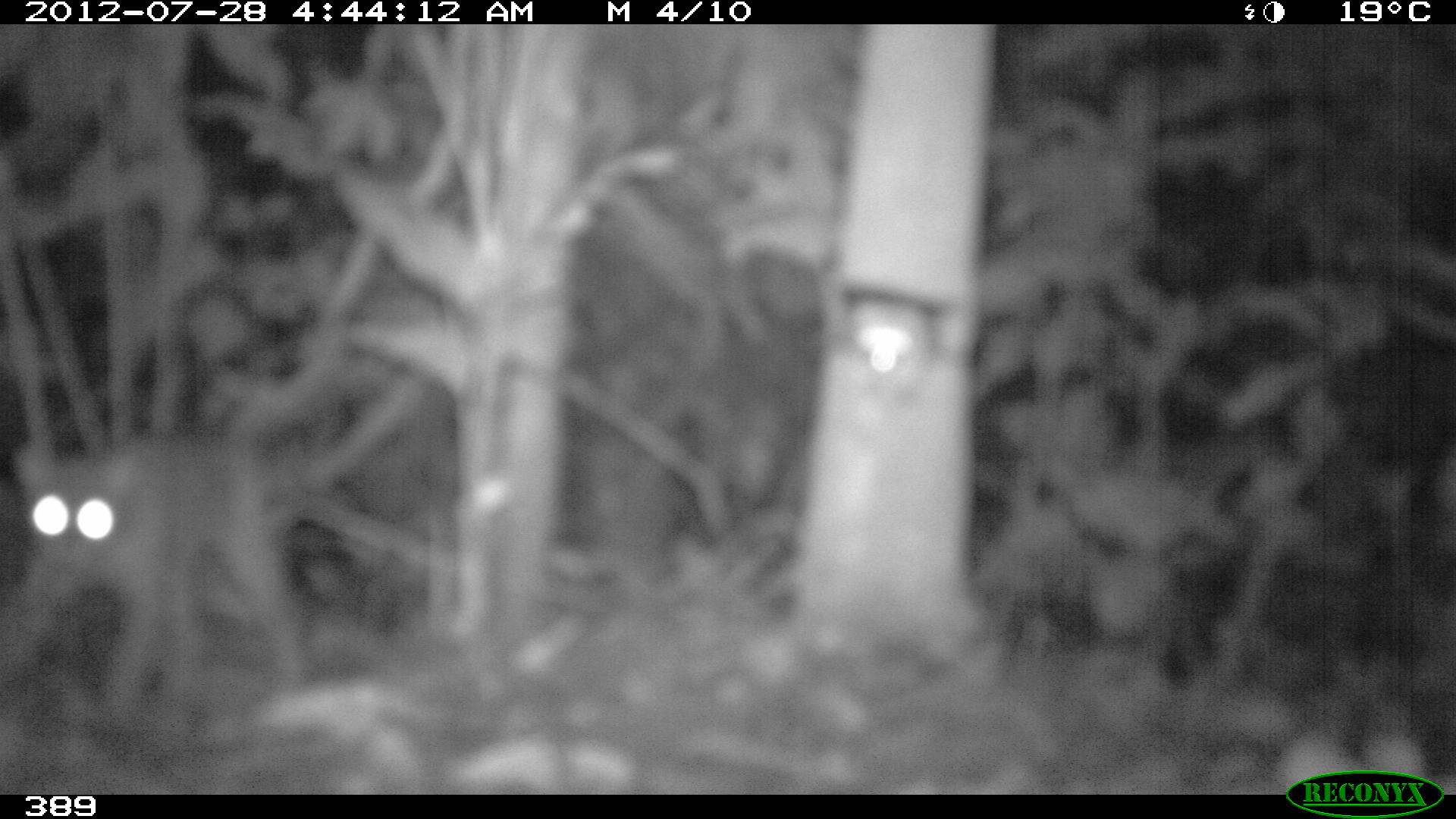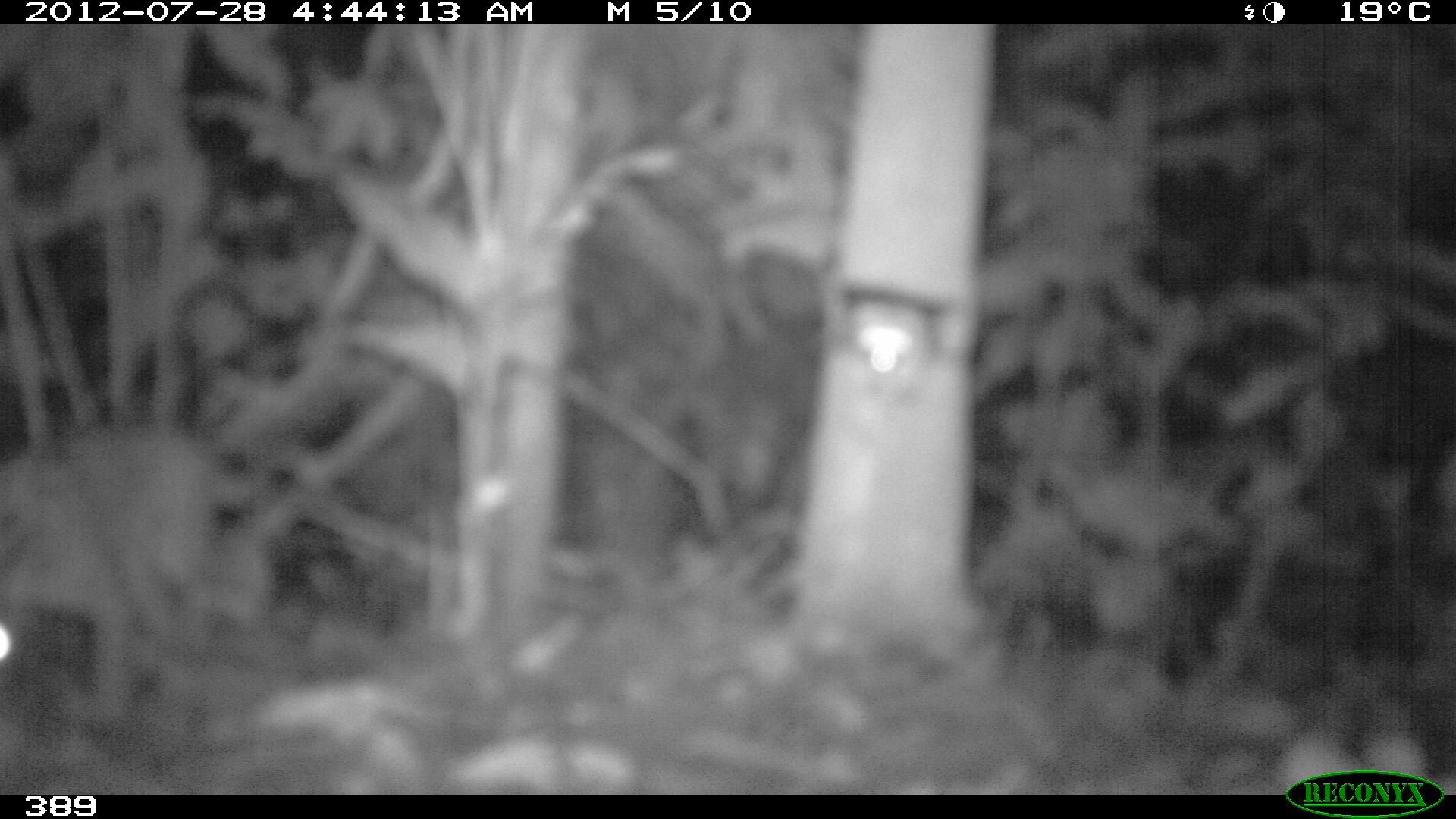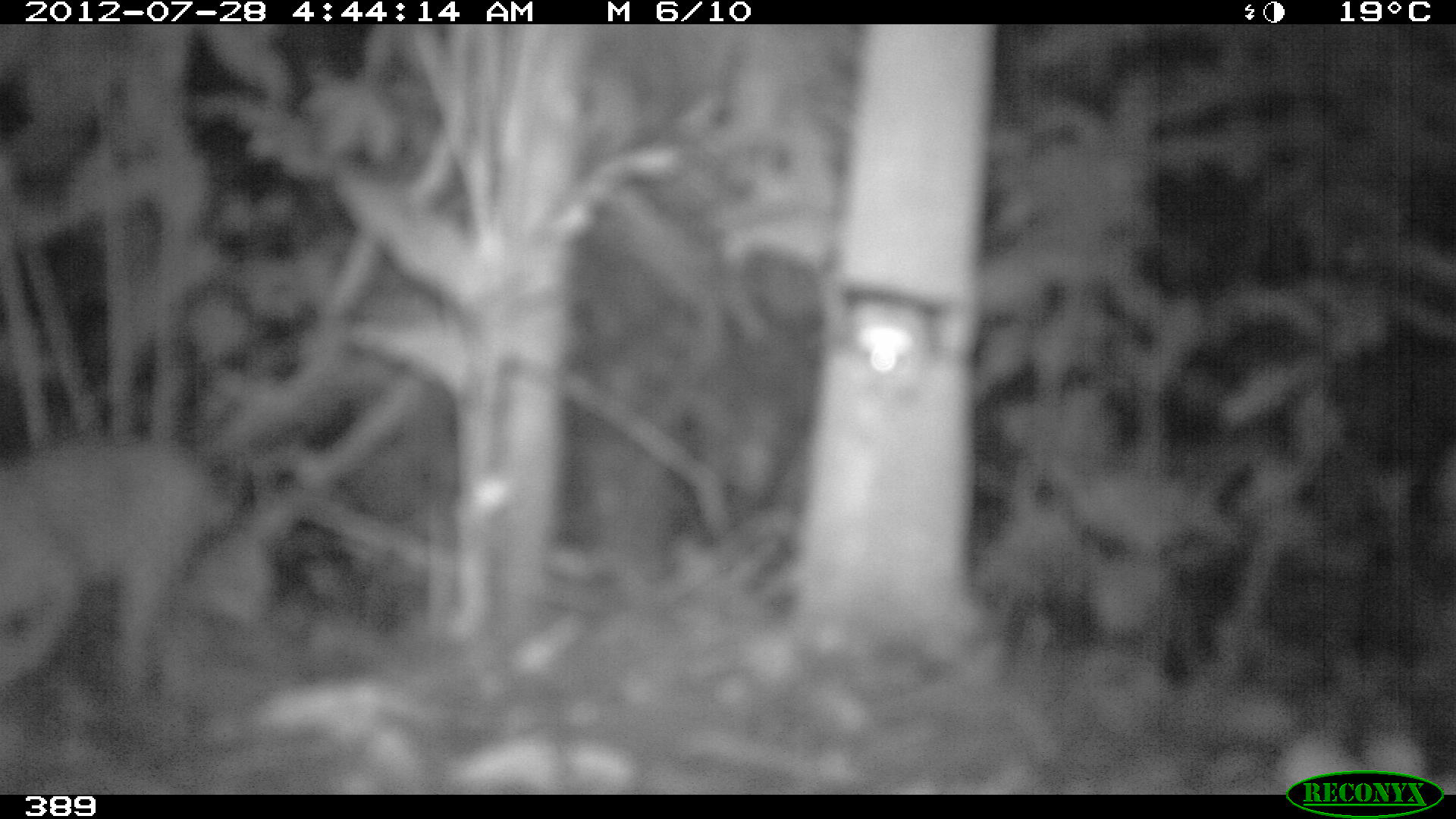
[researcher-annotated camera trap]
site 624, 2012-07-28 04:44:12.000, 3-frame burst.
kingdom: Animalia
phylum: Chordata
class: Mammalia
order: Carnivora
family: Felidae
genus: Leopardus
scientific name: Leopardus pardalis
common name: ocelot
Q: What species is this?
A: Leopardus pardalis (ocelot).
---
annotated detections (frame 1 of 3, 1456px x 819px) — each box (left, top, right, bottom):
leopardus pardalis: (0, 433, 322, 707)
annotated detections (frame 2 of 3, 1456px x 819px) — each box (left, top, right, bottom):
leopardus pardalis: (1, 425, 243, 712)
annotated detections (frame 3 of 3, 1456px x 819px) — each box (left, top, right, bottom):
leopardus pardalis: (0, 429, 241, 697)